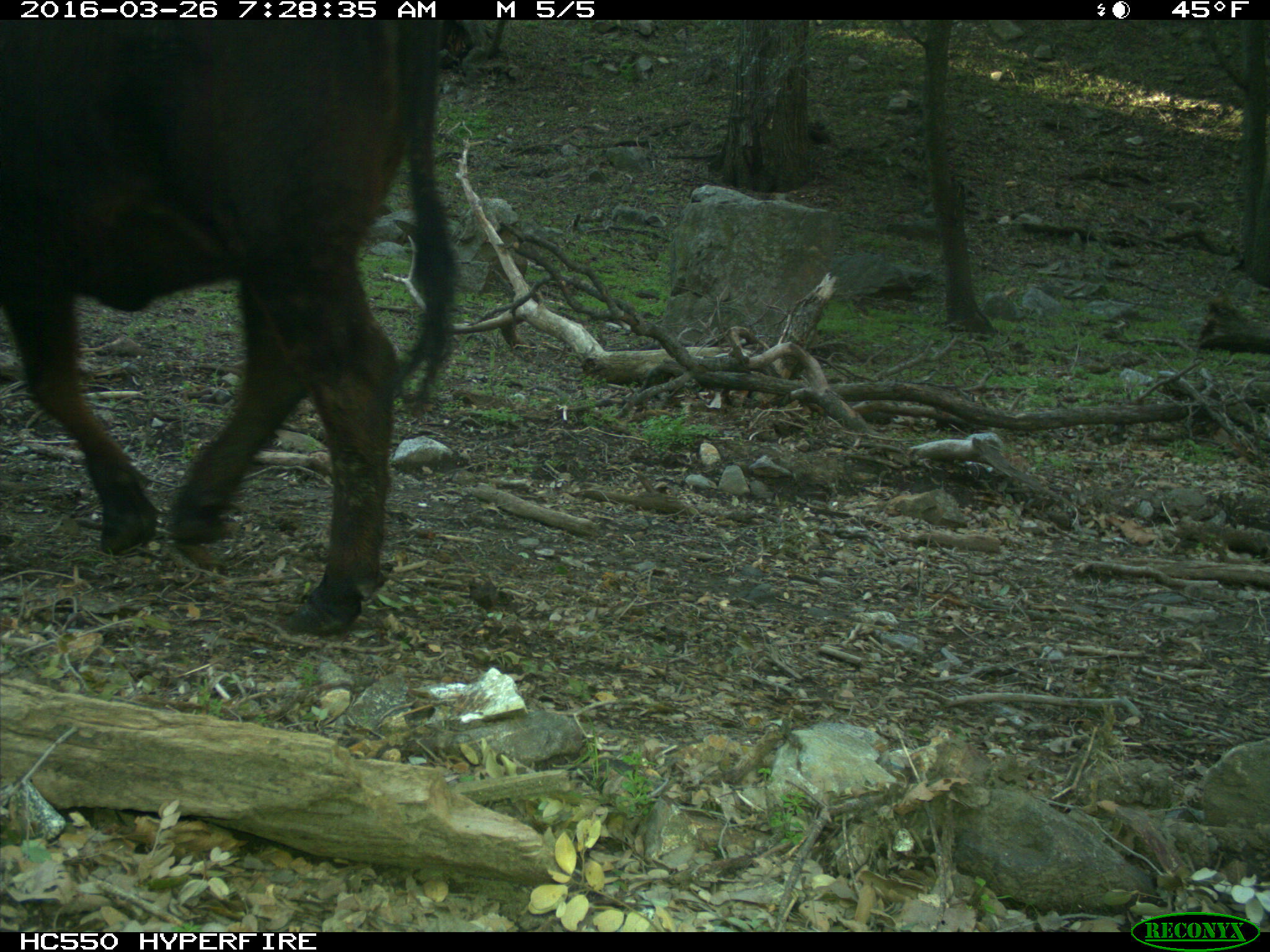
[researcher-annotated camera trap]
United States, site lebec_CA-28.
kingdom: Animalia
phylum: Chordata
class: Mammalia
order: Artiodactyla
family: Bovidae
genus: Bos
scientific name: Bos taurus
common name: domestic cow